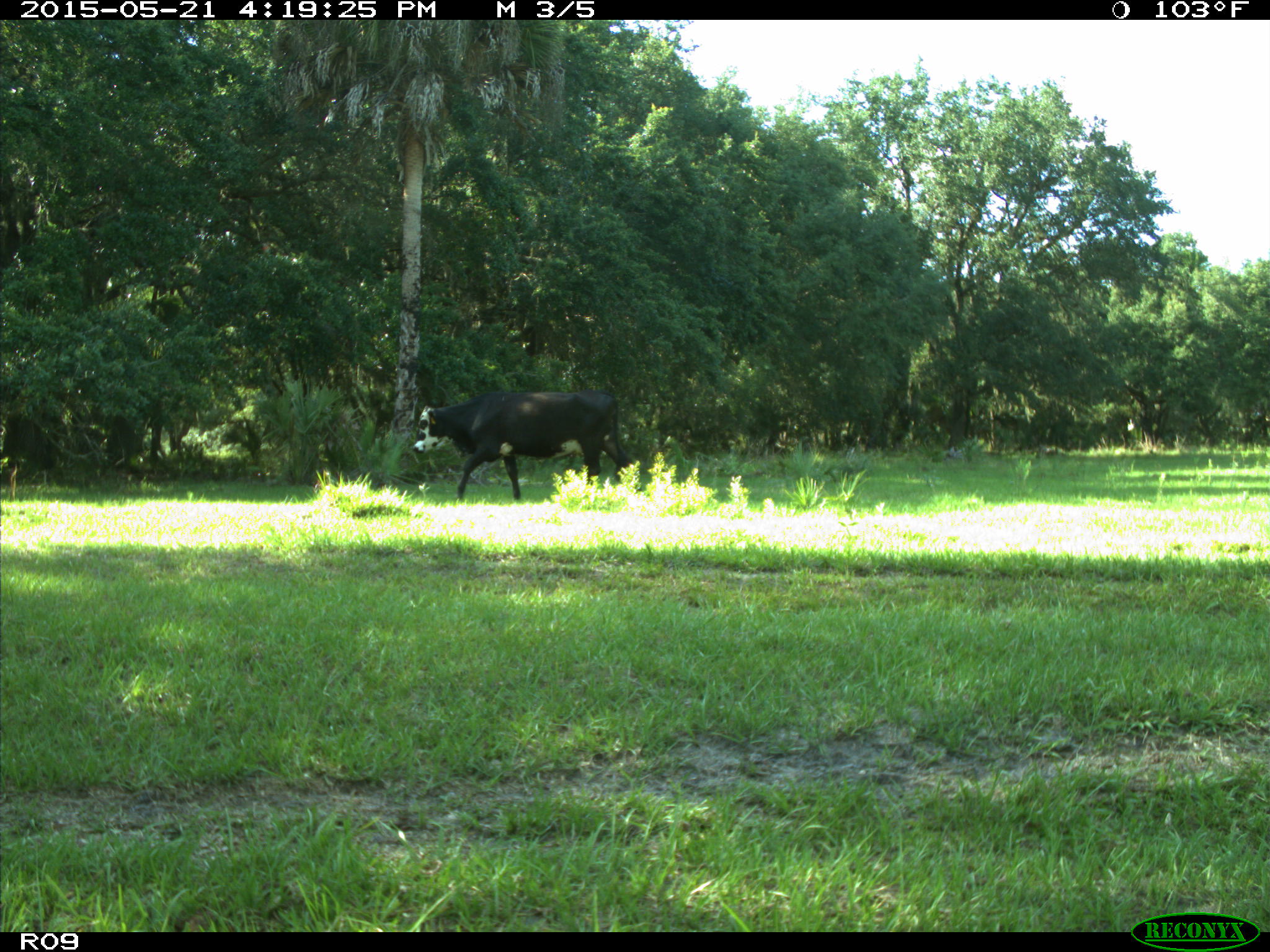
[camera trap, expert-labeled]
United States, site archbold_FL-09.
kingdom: Animalia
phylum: Chordata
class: Mammalia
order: Artiodactyla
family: Bovidae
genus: Bos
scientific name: Bos taurus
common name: domestic cow